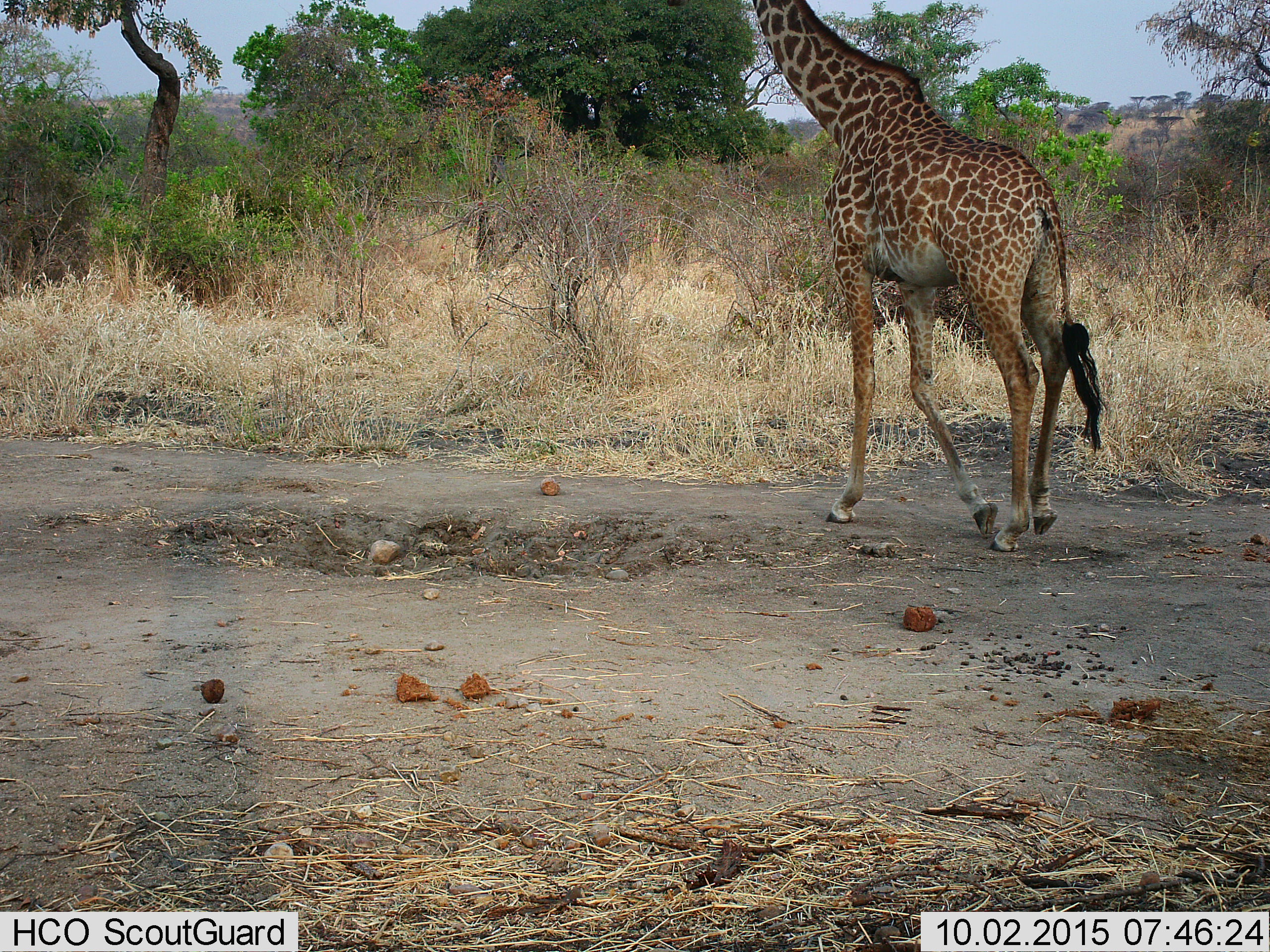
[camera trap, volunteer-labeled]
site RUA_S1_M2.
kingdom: Animalia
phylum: Chordata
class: Mammalia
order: Artiodactyla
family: Giraffidae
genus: Giraffa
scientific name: Giraffa camelopardalis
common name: giraffe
Giraffe (Giraffa camelopardalis), count 1. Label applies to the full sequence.